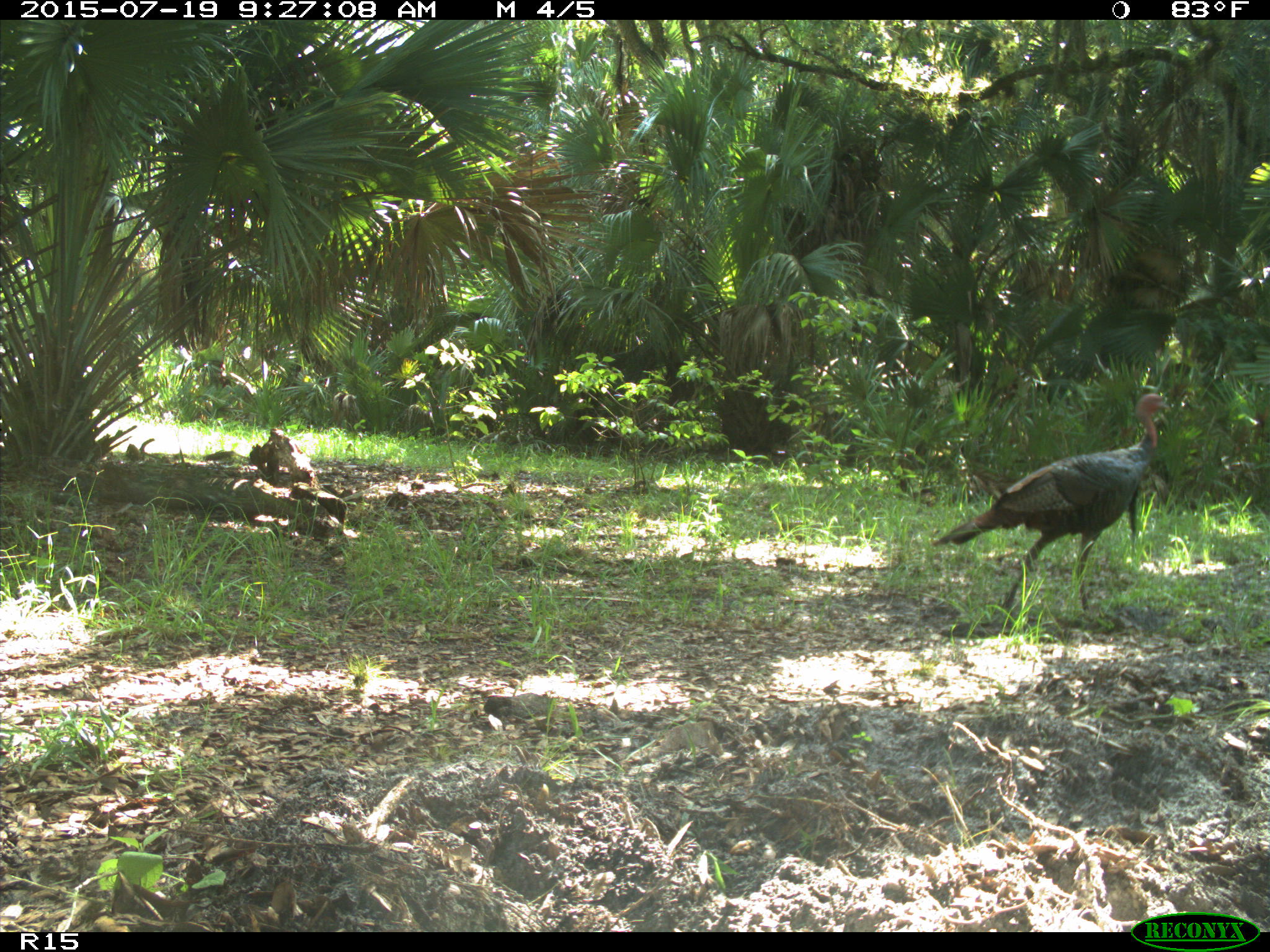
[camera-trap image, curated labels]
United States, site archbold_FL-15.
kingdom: Animalia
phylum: Chordata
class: Aves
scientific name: Aves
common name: birds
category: unidentified bird